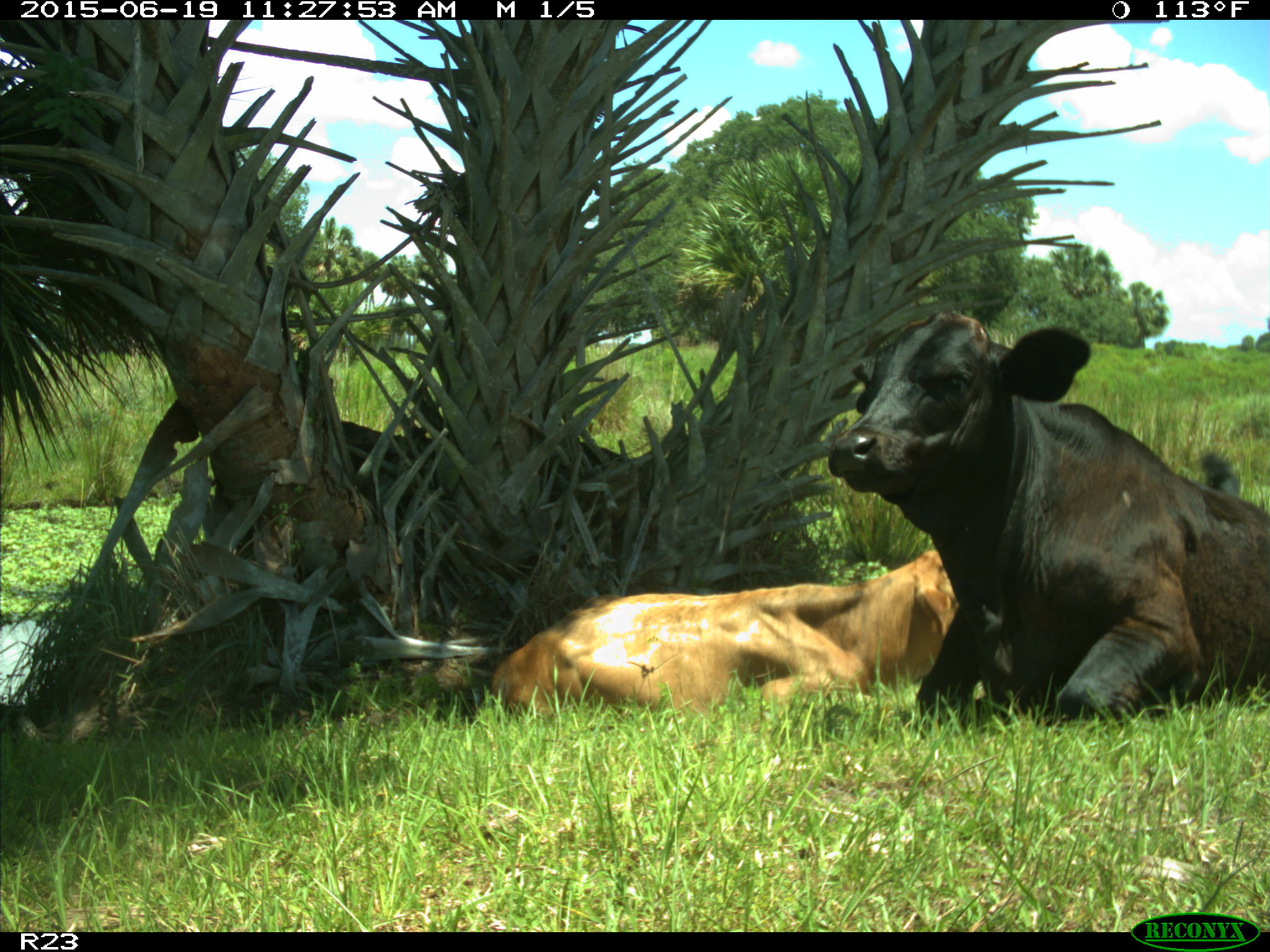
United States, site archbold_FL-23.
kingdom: Animalia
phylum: Chordata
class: Mammalia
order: Artiodactyla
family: Bovidae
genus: Bos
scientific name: Bos taurus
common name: domestic cow